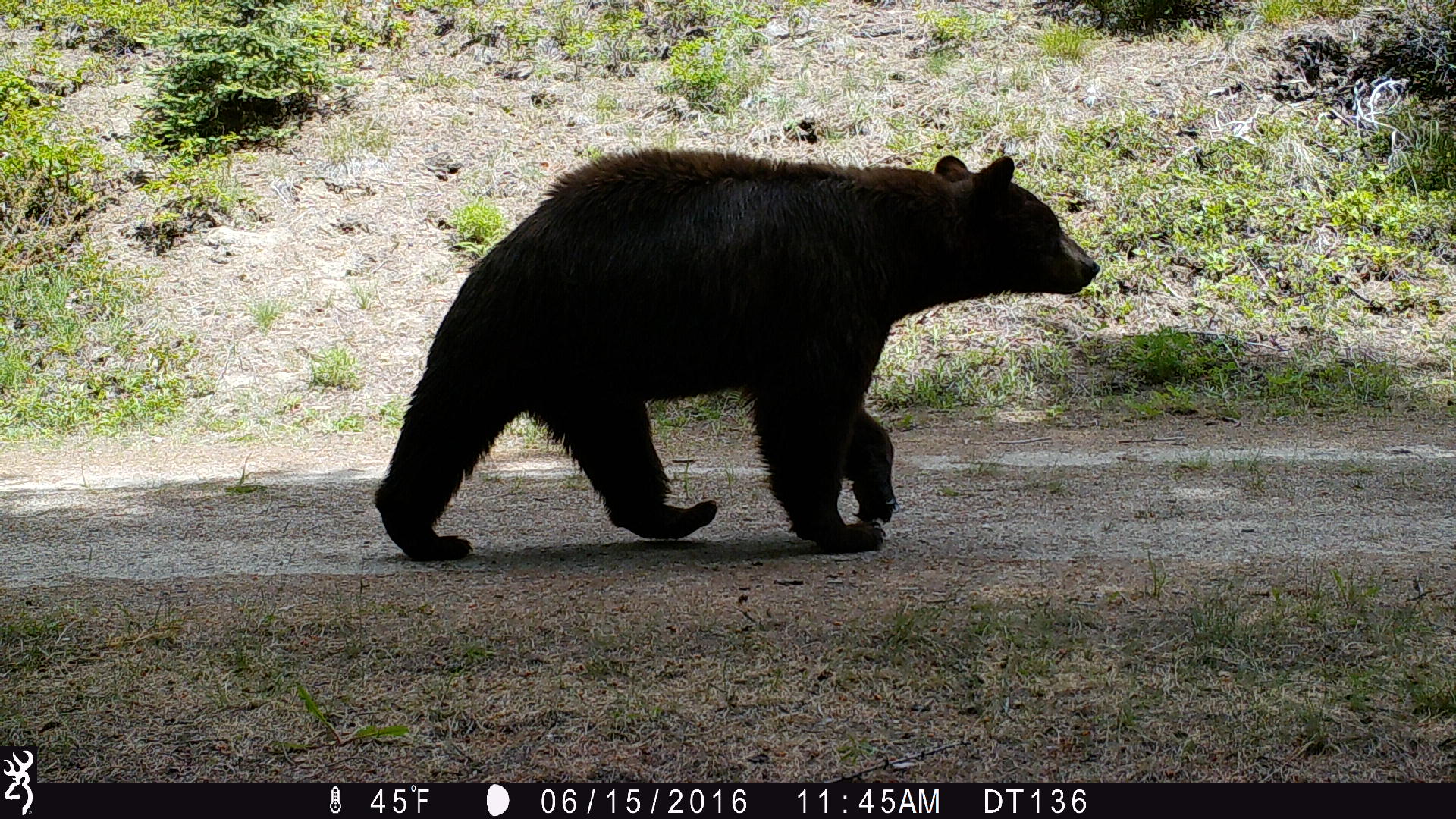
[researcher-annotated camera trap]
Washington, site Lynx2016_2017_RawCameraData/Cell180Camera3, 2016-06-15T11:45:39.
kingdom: Animalia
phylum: Chordata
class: Mammalia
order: Carnivora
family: Ursidae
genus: Ursus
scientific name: Ursus americanus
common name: american black bear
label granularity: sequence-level